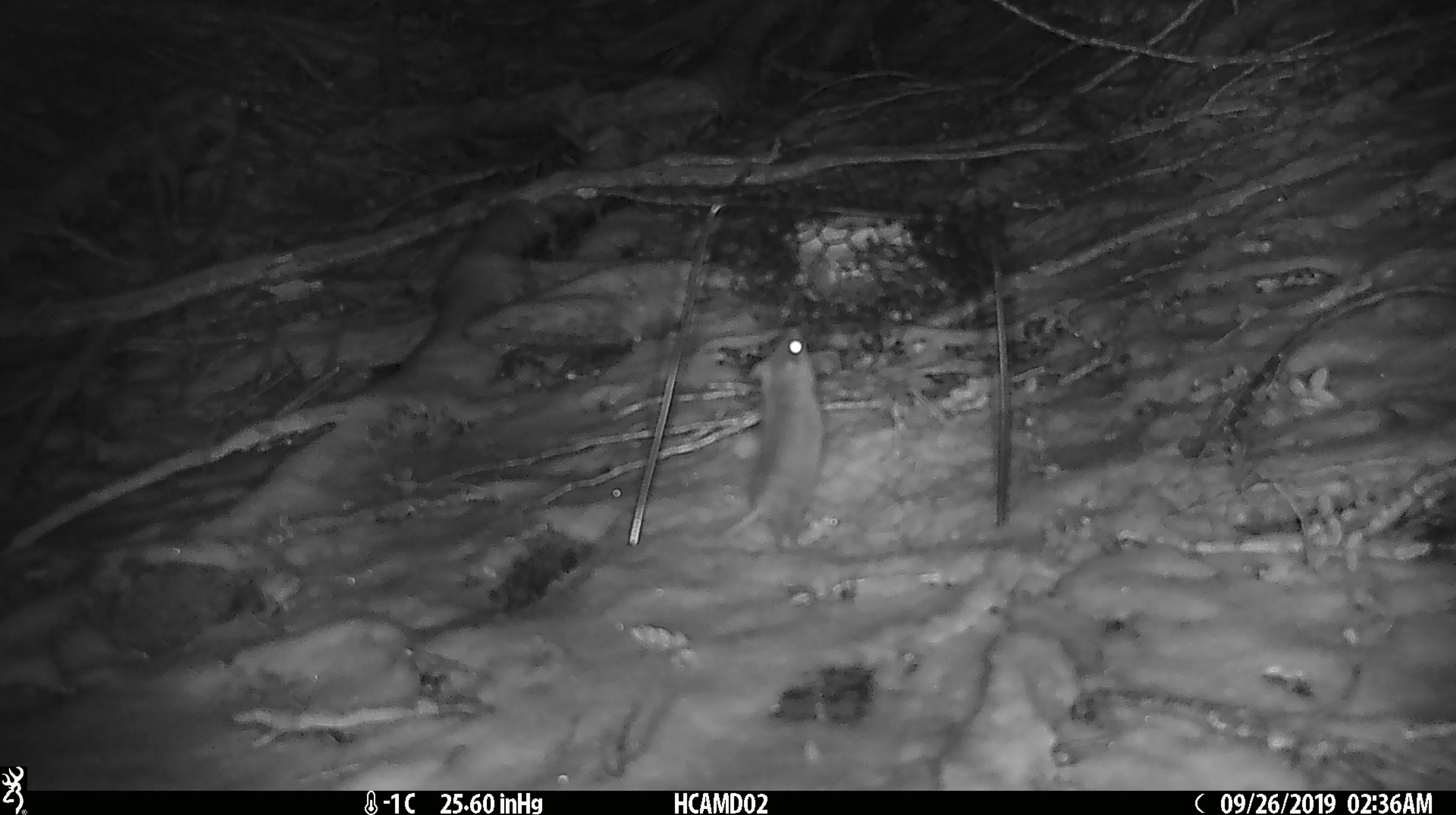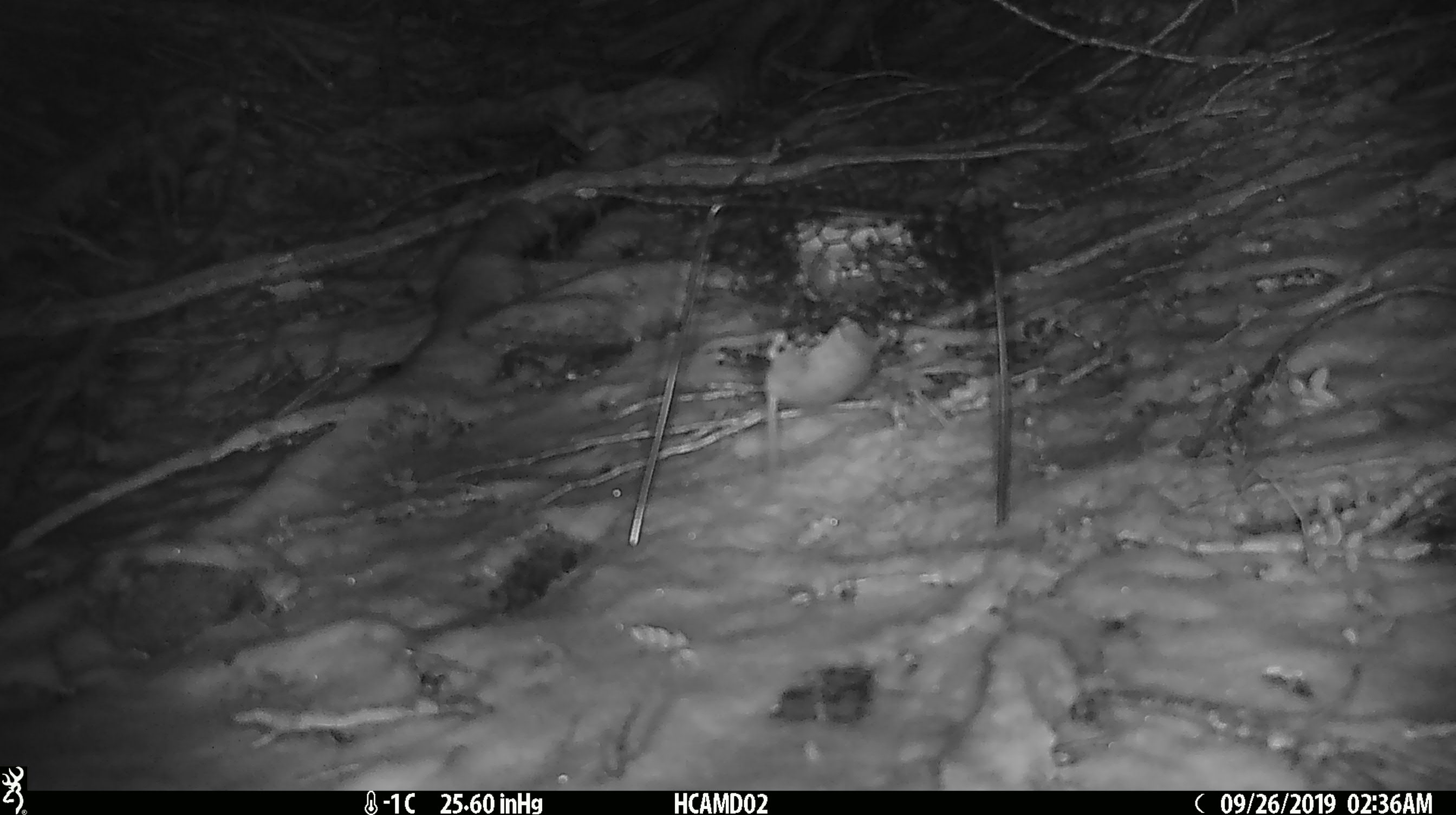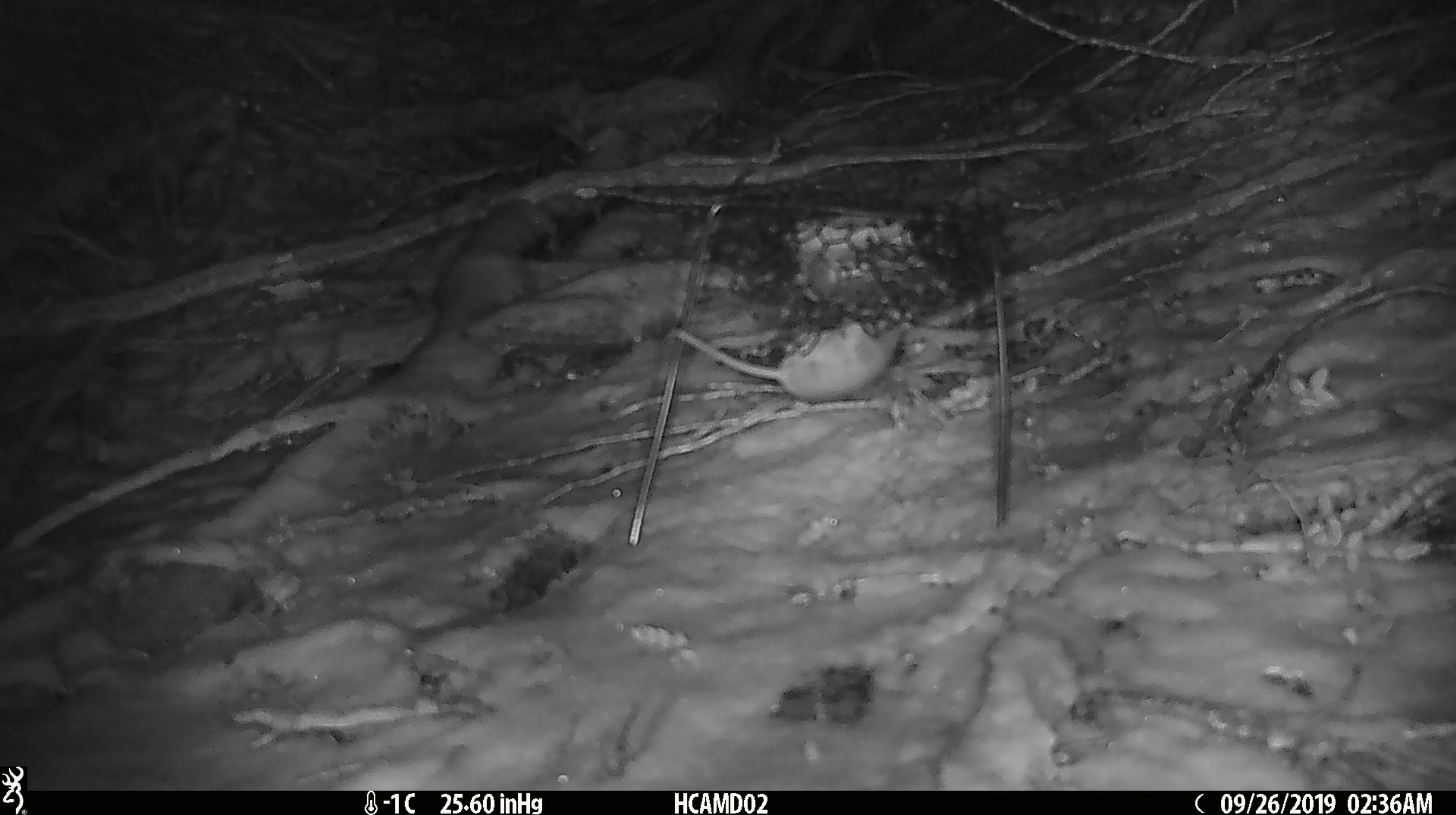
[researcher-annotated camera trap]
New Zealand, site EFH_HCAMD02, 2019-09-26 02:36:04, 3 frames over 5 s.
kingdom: Animalia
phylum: Chordata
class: Mammalia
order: Rodentia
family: Muridae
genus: Mus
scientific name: Mus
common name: mouse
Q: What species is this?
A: Mouse (Mus).